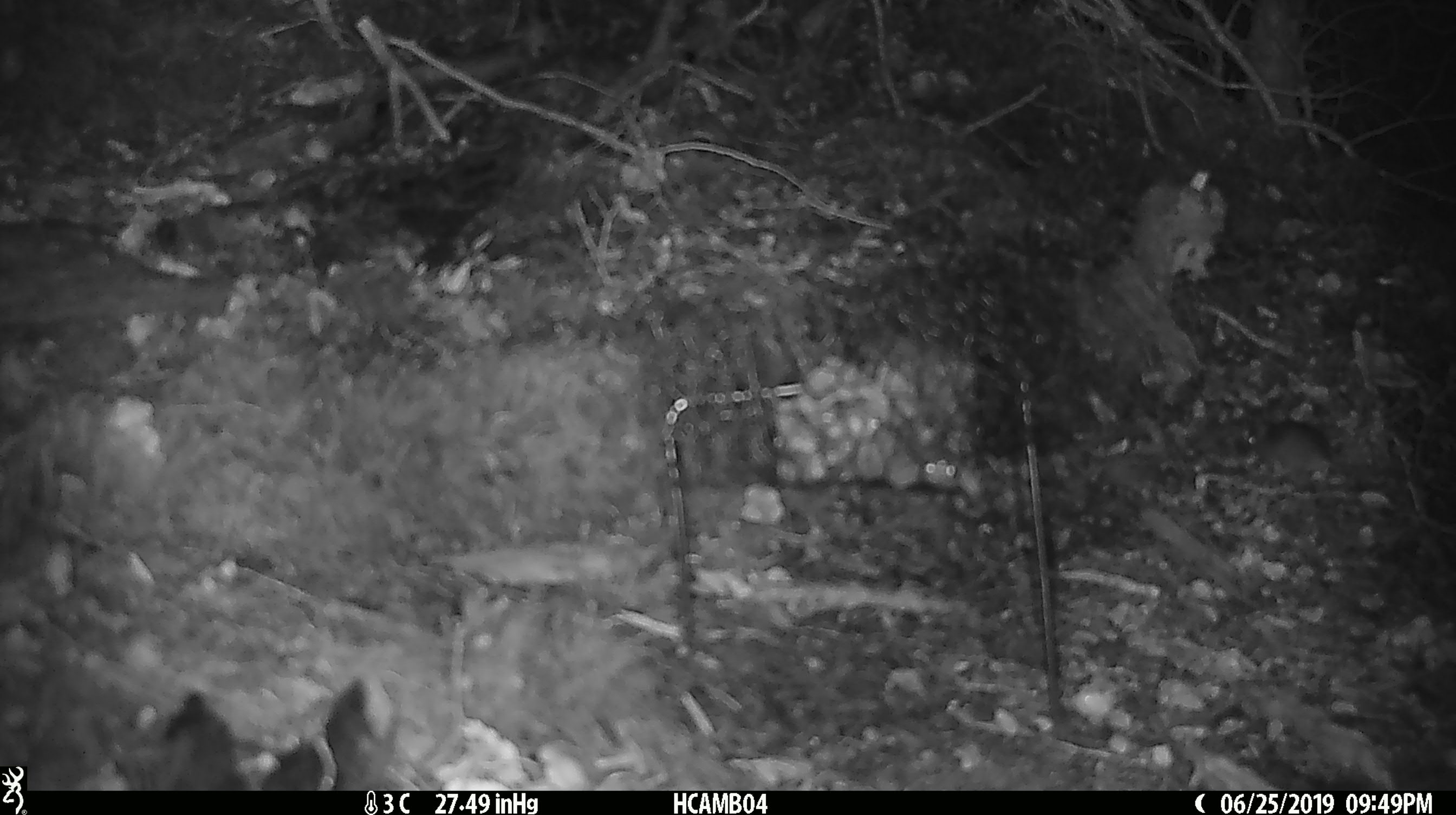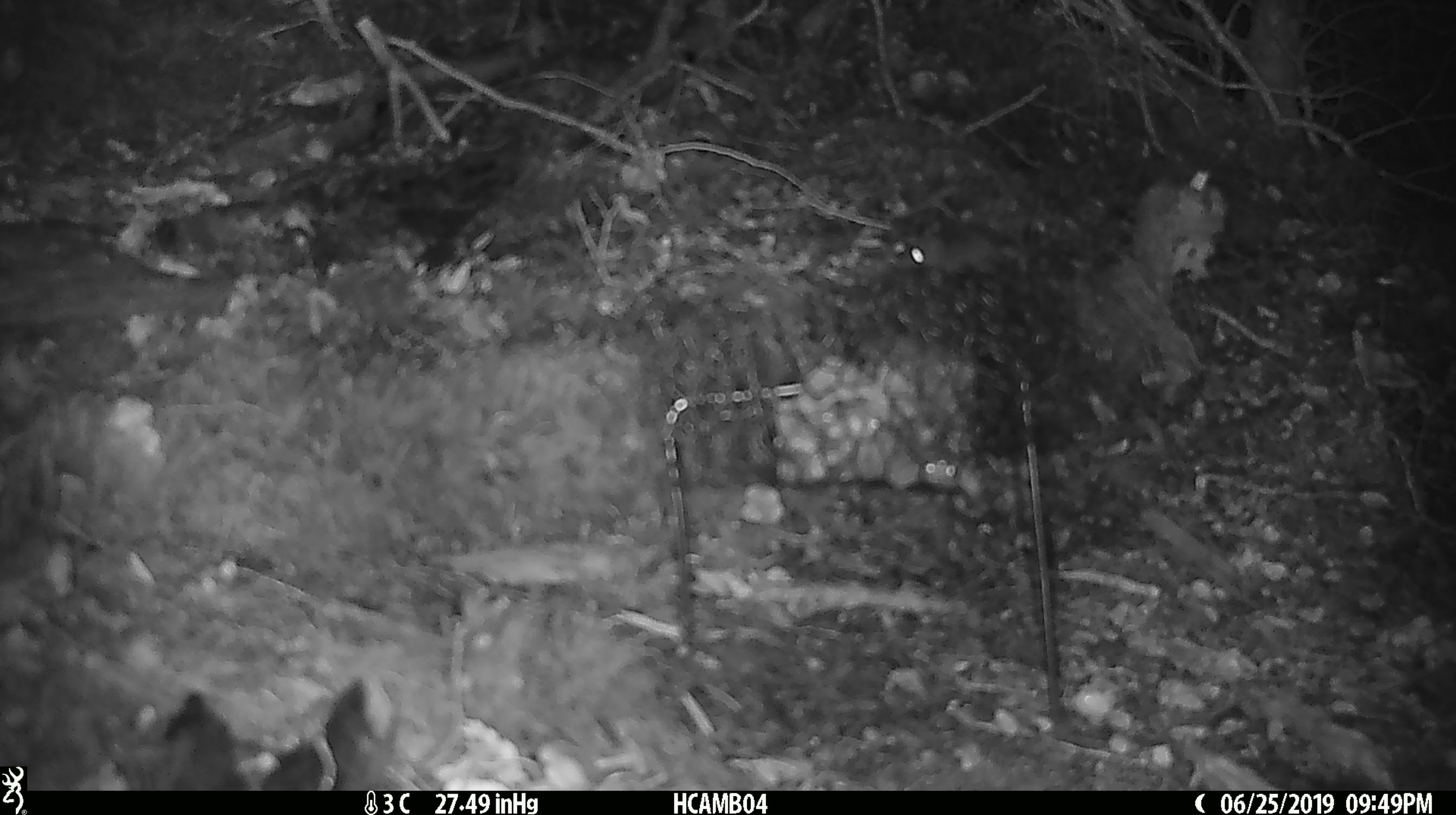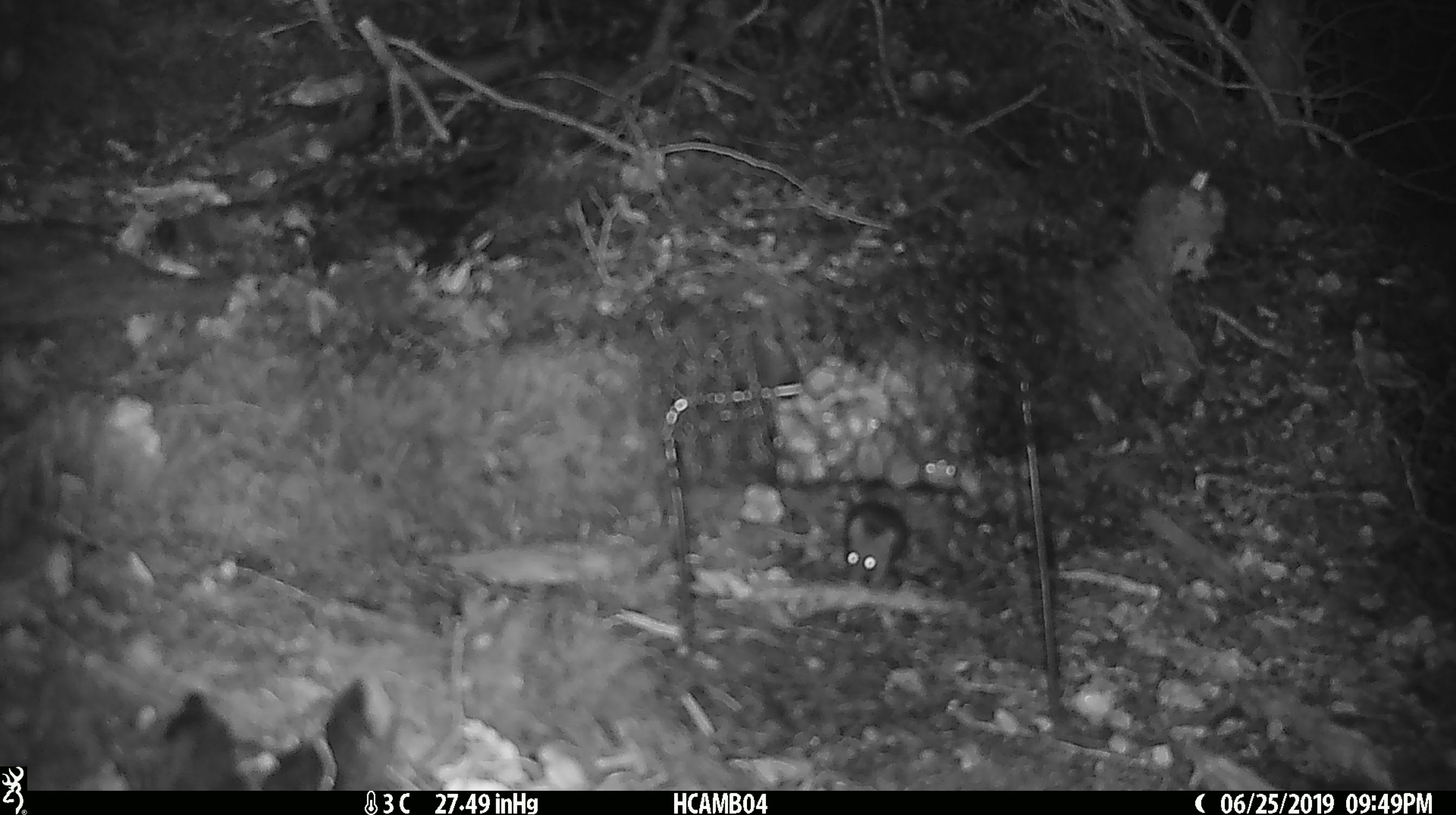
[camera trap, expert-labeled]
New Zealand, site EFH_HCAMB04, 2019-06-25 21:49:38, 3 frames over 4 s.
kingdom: Animalia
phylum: Chordata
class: Mammalia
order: Rodentia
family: Muridae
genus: Mus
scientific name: Mus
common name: mouse